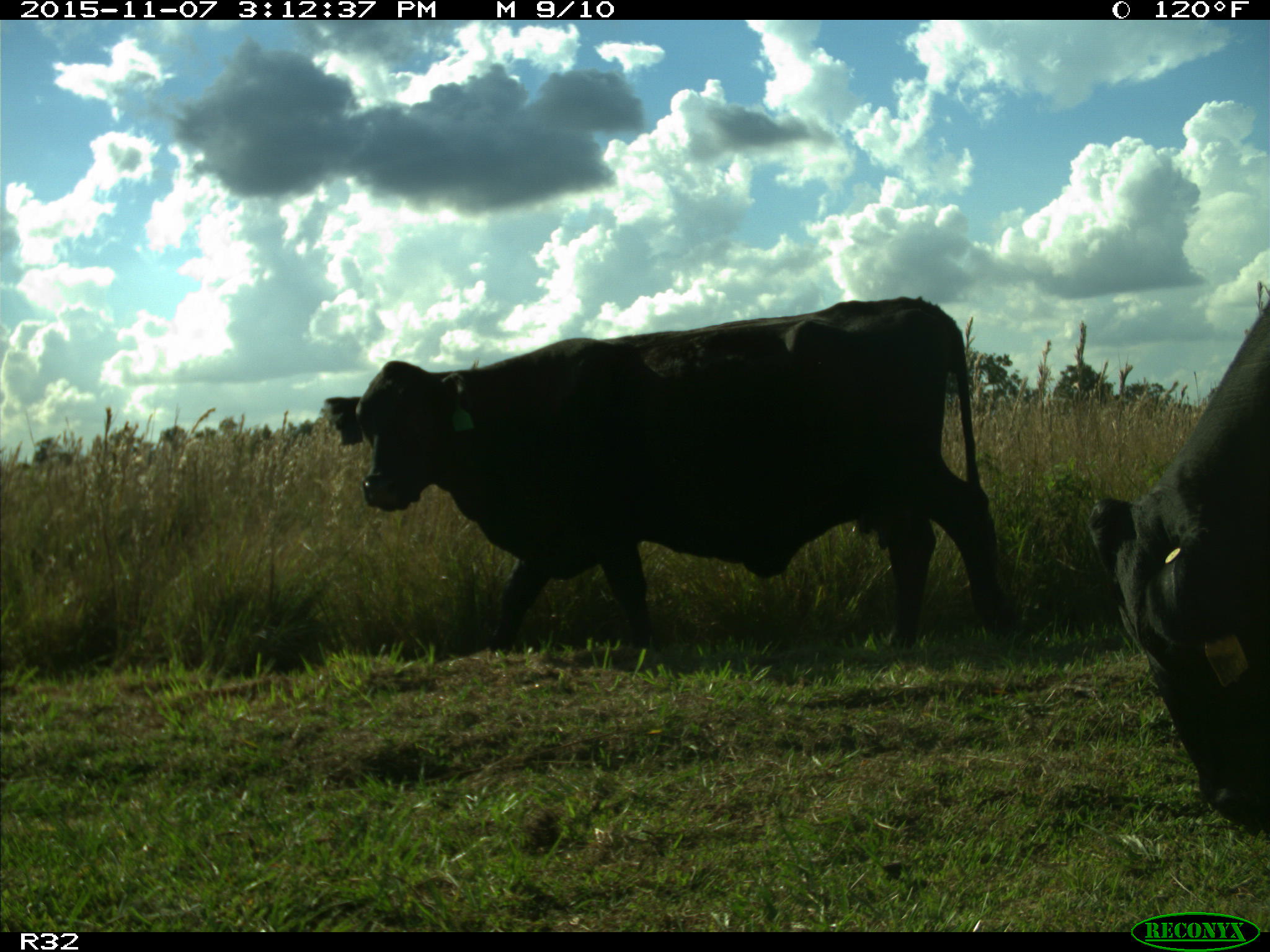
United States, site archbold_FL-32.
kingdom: Animalia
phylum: Chordata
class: Mammalia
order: Artiodactyla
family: Bovidae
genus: Bos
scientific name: Bos taurus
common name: domestic cow